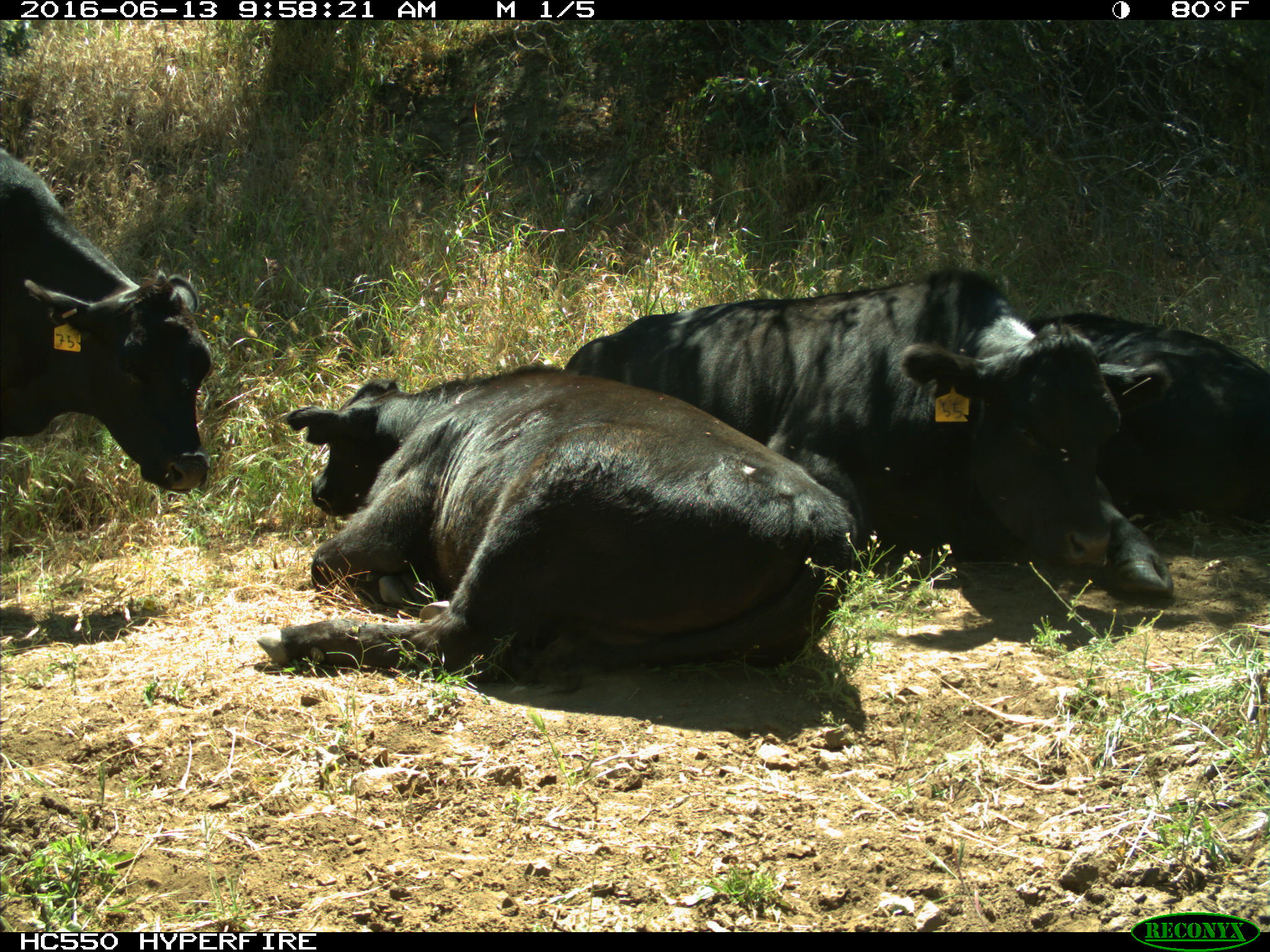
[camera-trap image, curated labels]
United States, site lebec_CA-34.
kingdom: Animalia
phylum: Chordata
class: Mammalia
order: Artiodactyla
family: Bovidae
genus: Bos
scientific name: Bos taurus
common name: domestic cow